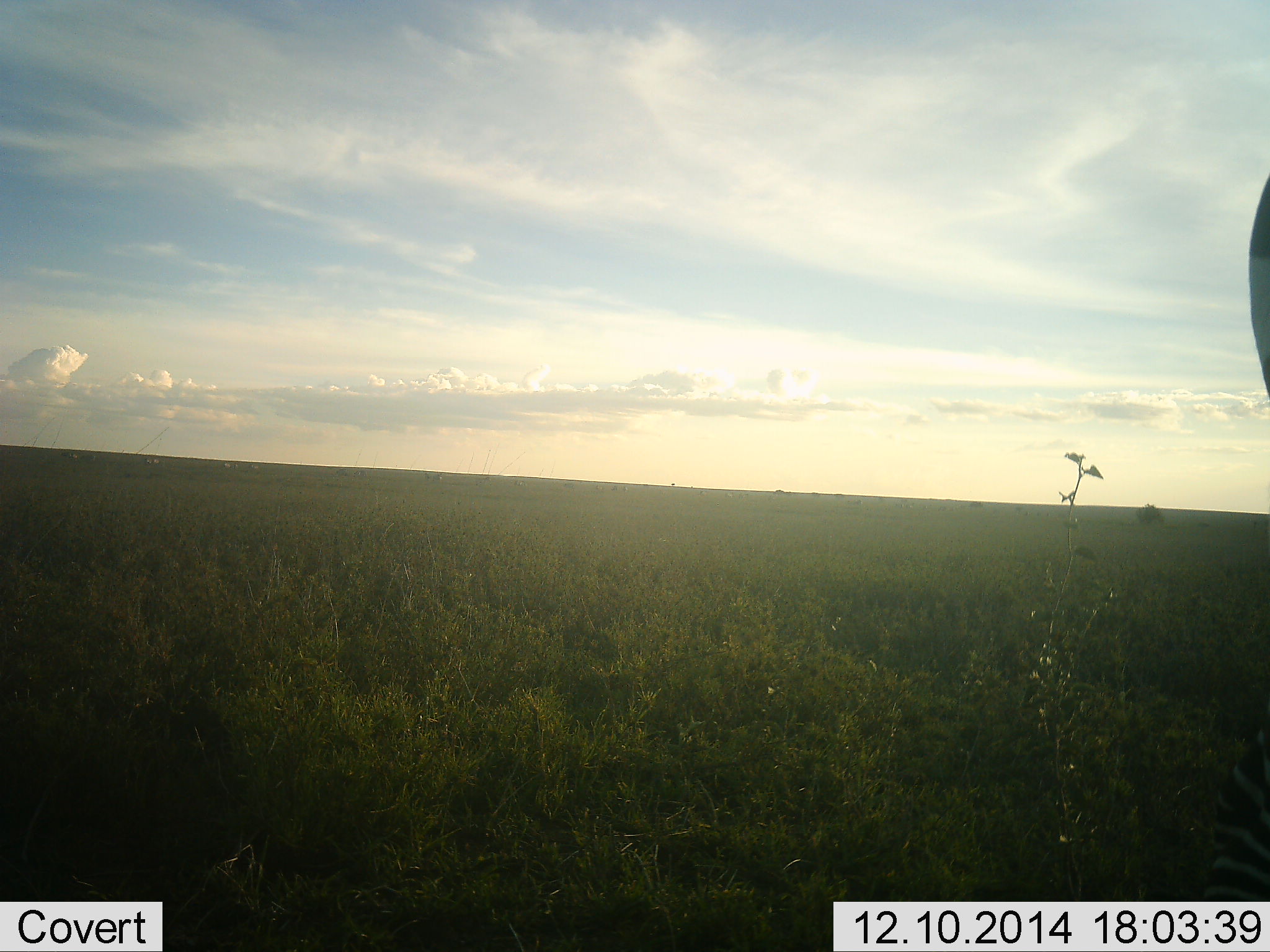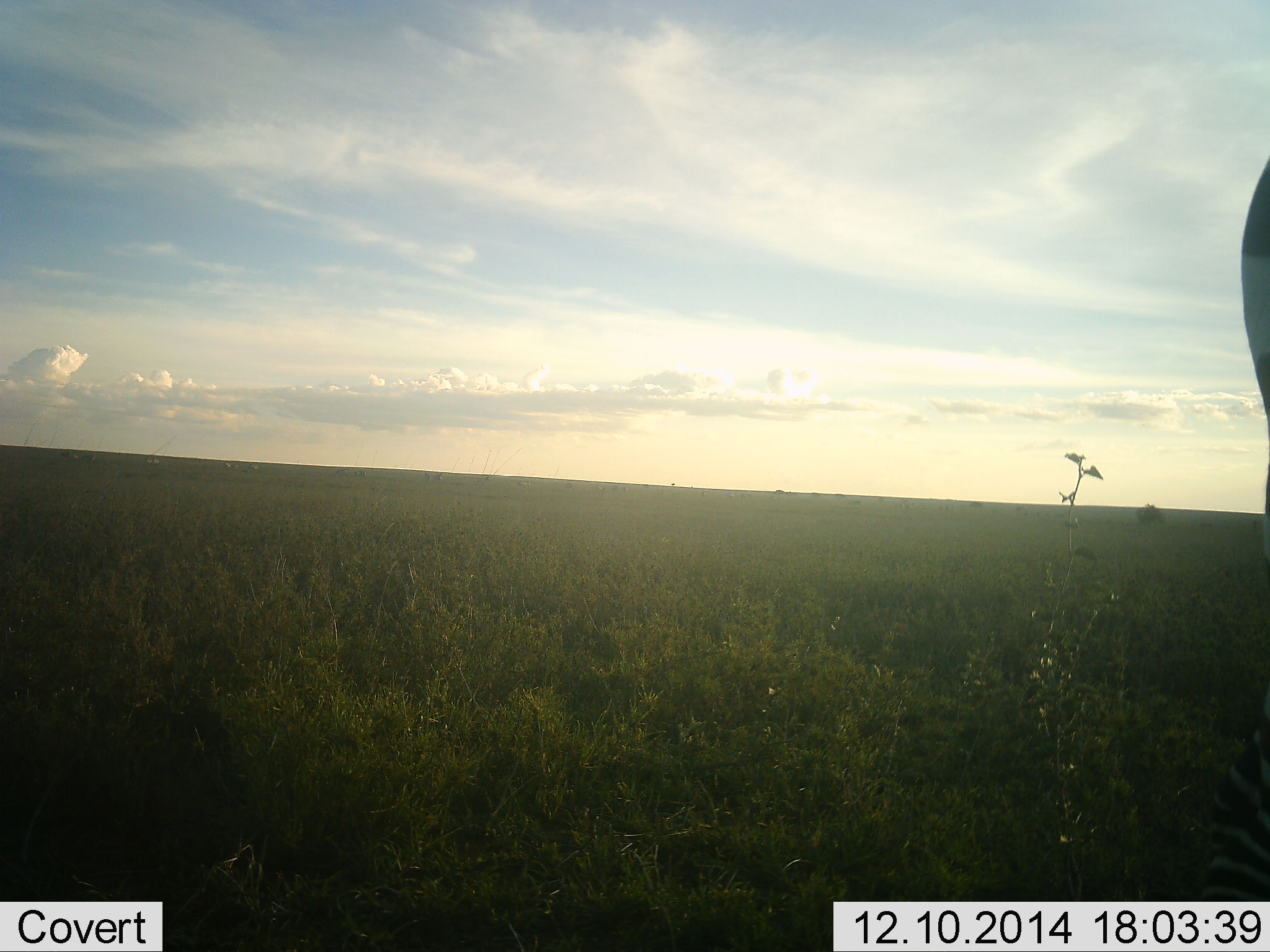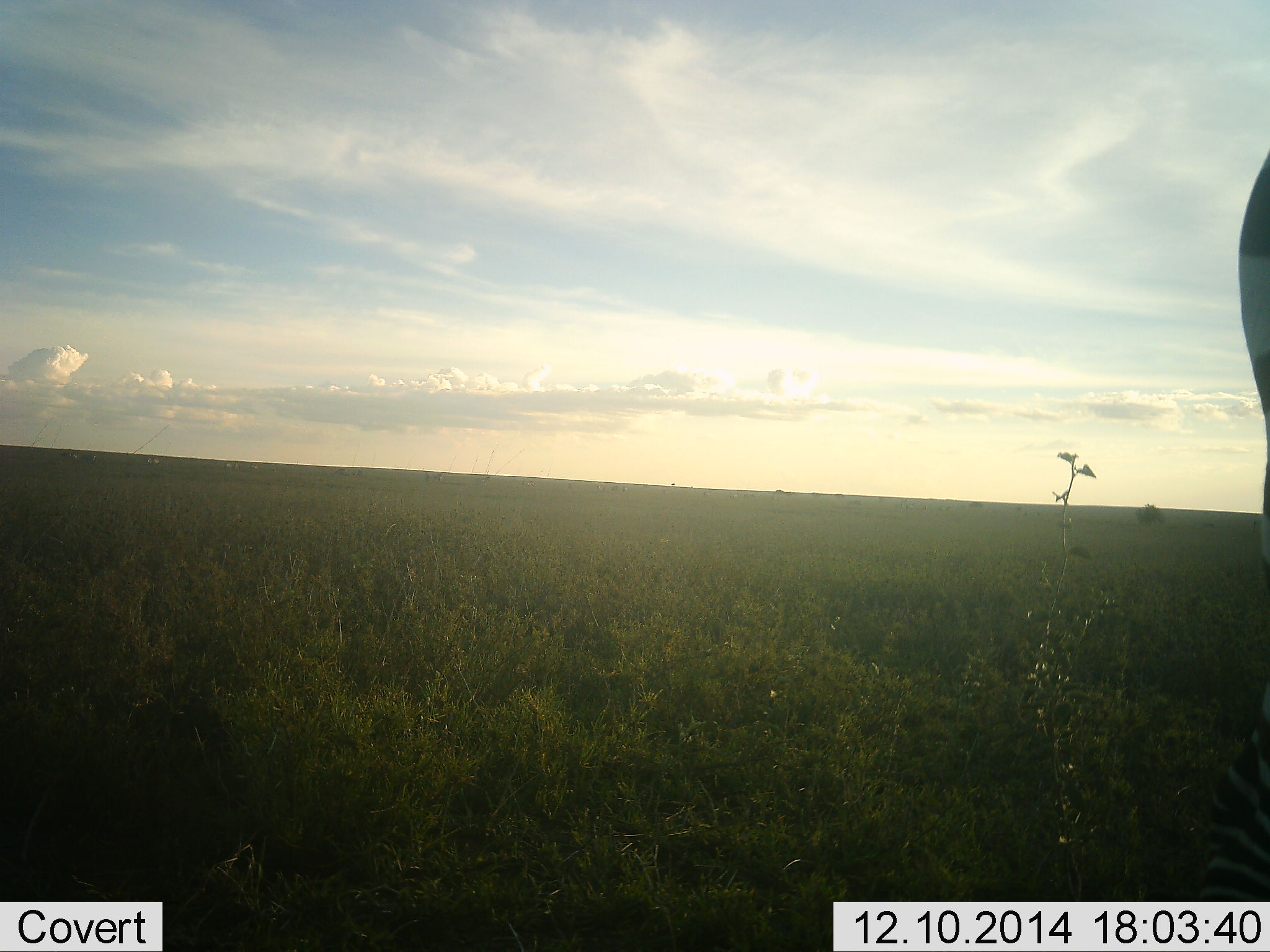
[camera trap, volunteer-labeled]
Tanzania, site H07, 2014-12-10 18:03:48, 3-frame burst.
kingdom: Animalia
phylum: Chordata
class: Mammalia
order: Perissodactyla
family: Equidae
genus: Equus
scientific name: Equus quagga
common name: plains zebra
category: zebra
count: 1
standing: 80%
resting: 0%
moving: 10%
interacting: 0%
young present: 0%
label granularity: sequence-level